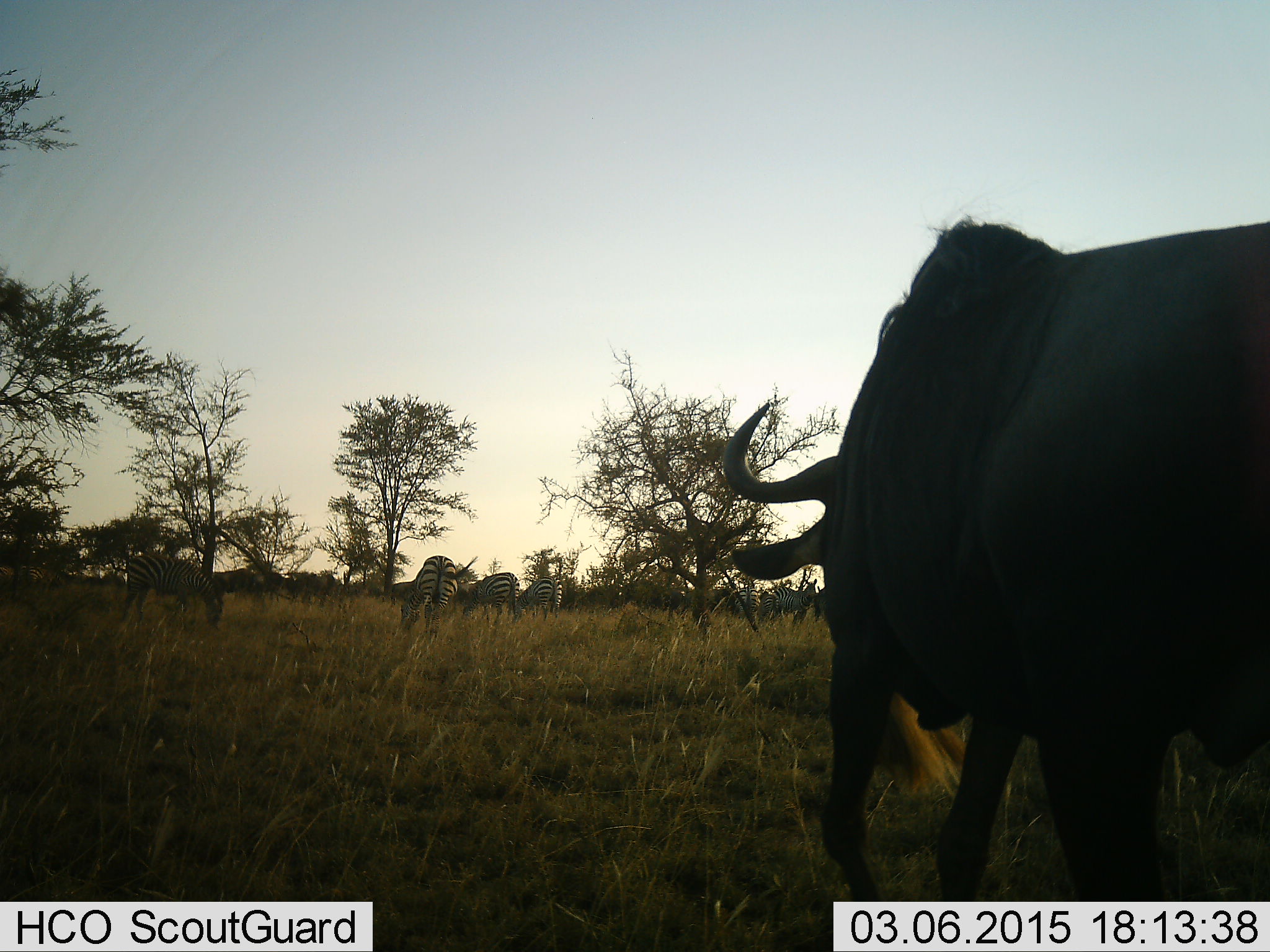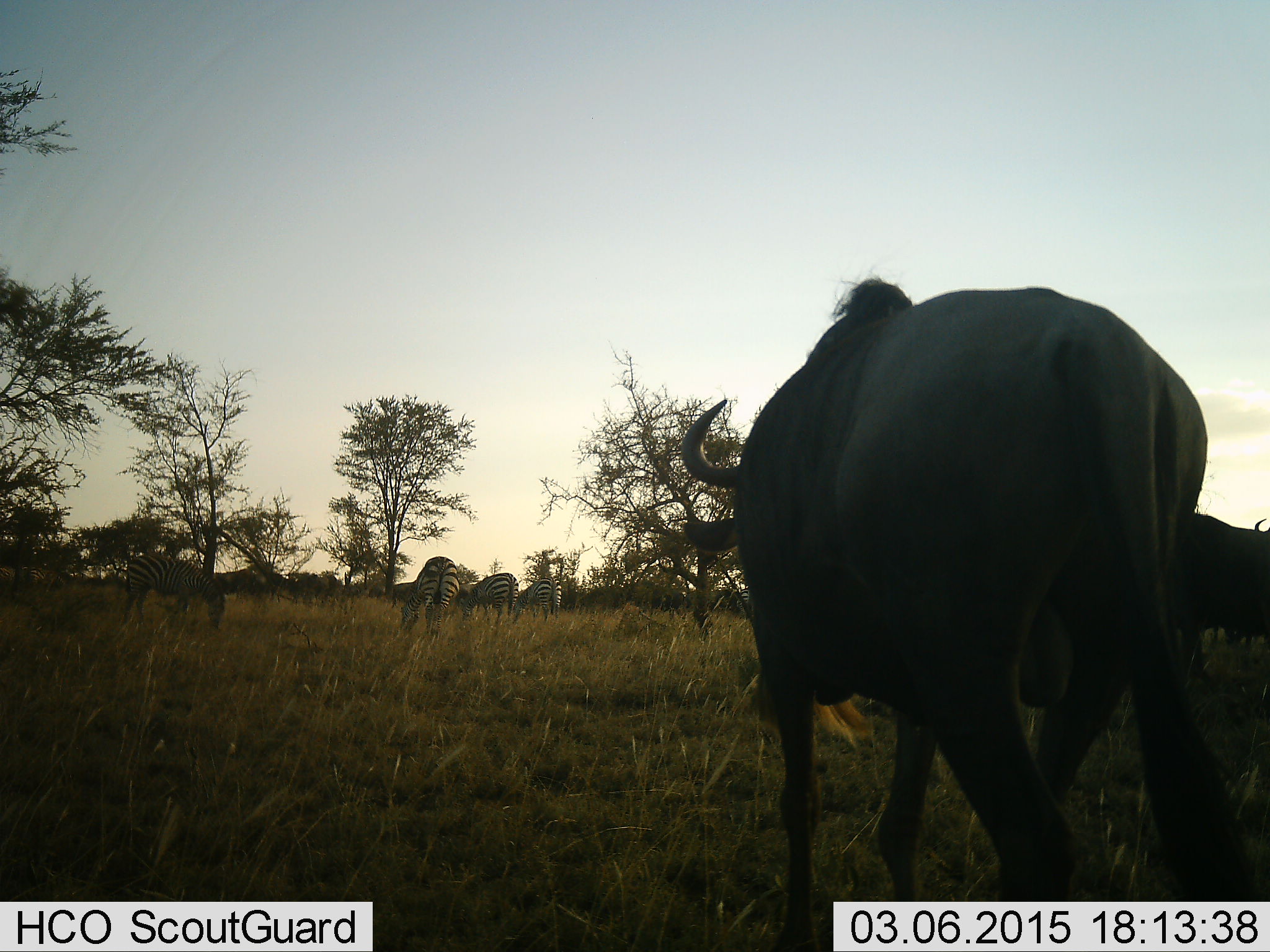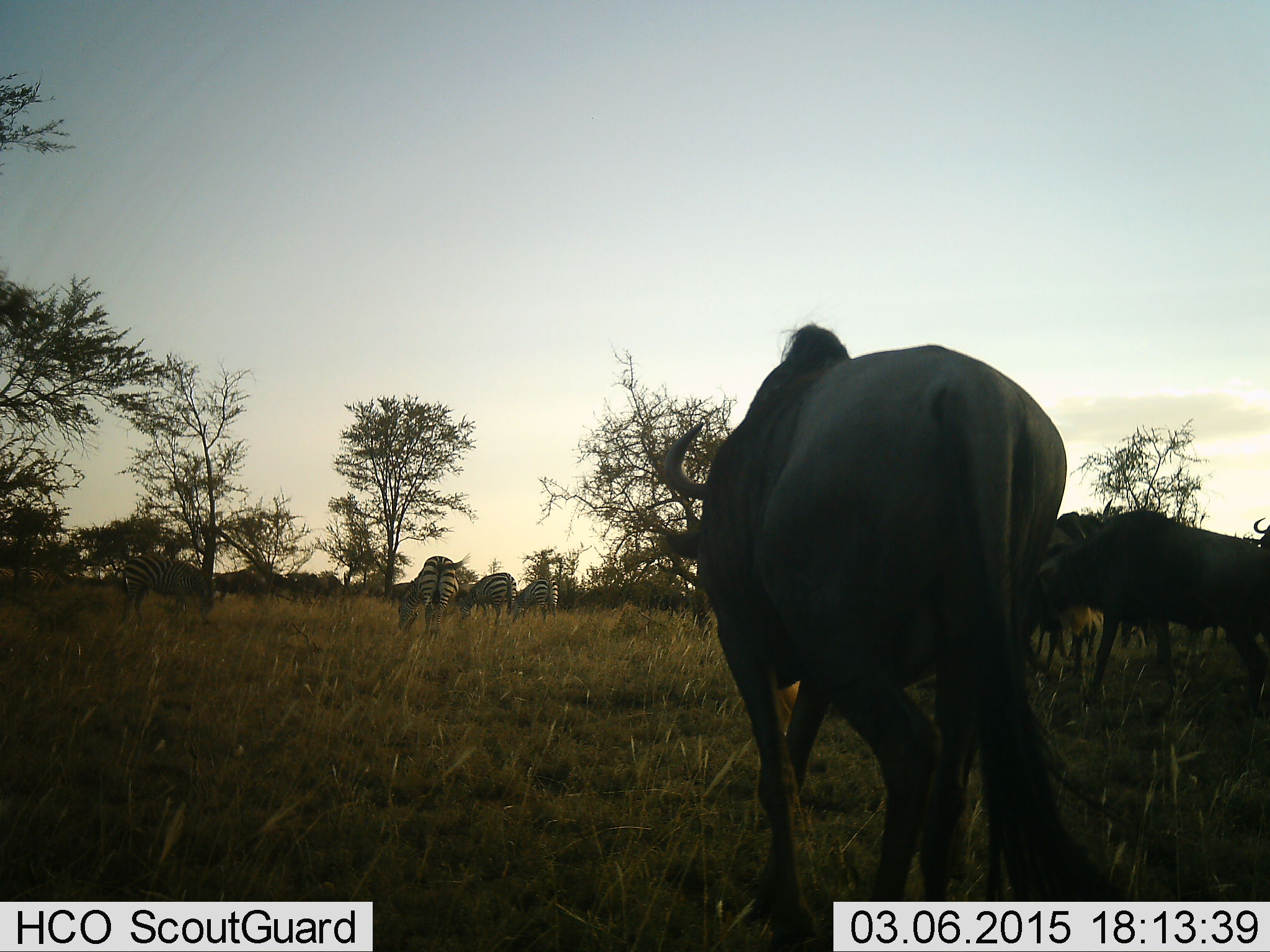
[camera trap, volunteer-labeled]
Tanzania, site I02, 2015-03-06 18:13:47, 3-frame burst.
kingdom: Animalia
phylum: Chordata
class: Mammalia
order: Artiodactyla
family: Bovidae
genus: Connochaetes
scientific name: Connochaetes taurinus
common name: blue wildebeest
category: wildebeest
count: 4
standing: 33%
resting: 0%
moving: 67%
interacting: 0%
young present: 0%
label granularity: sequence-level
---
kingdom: Animalia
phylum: Chordata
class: Mammalia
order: Perissodactyla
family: Equidae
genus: Equus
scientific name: Equus quagga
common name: plains zebra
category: zebra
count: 4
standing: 18%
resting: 0%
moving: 0%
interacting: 0%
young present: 0%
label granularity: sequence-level